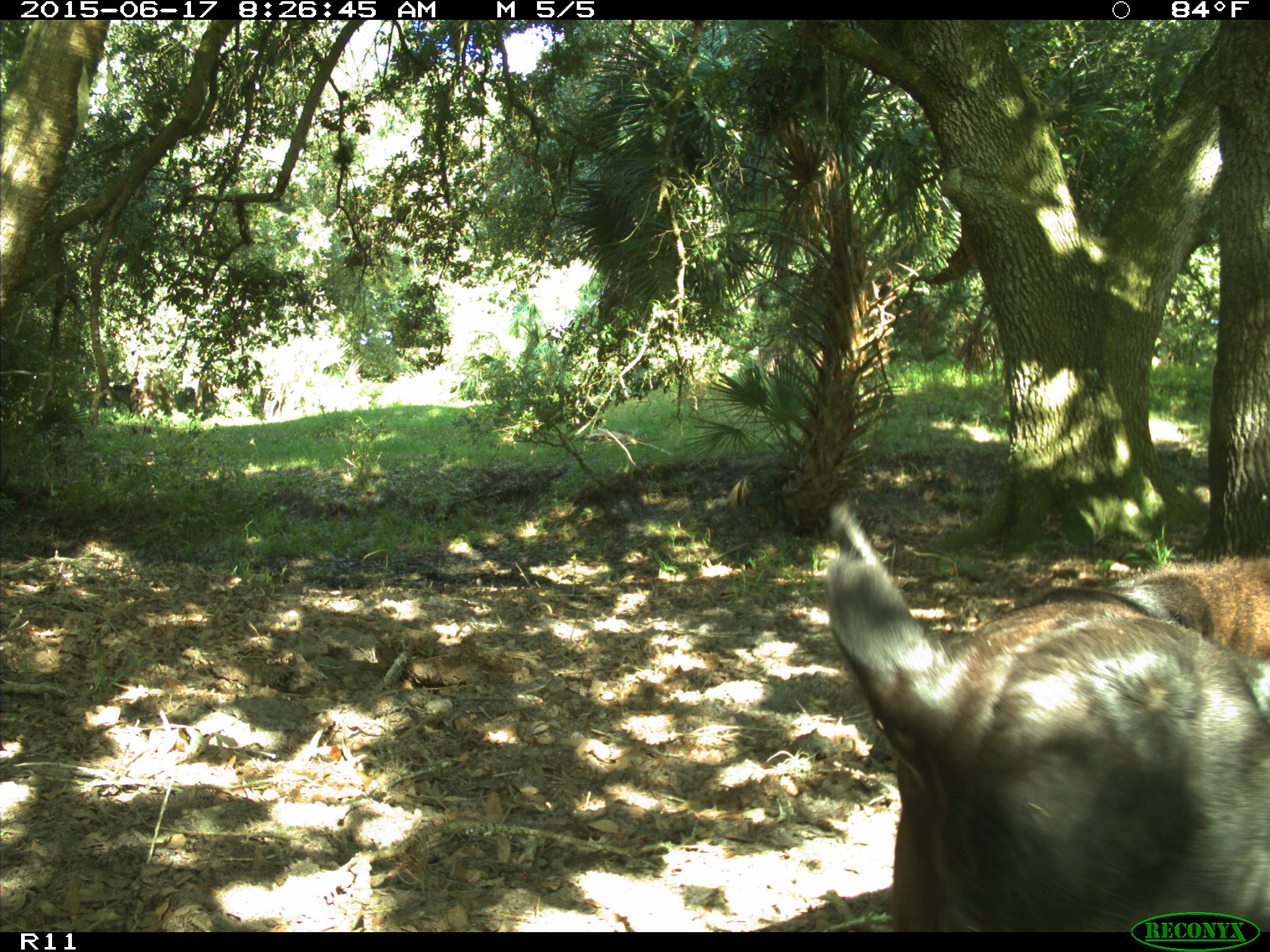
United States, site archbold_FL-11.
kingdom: Animalia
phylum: Chordata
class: Mammalia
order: Artiodactyla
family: Bovidae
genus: Bos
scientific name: Bos taurus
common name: domestic cow